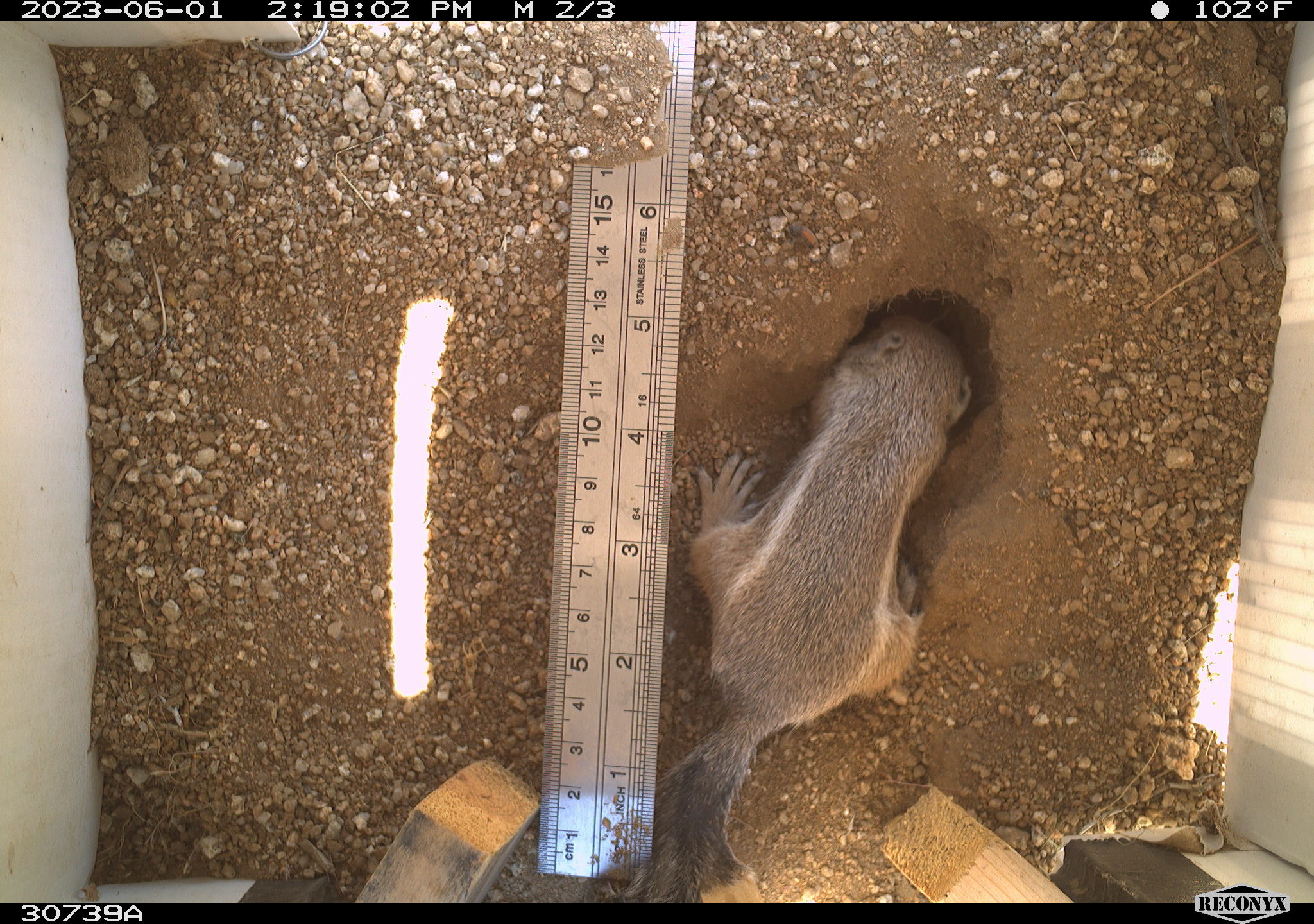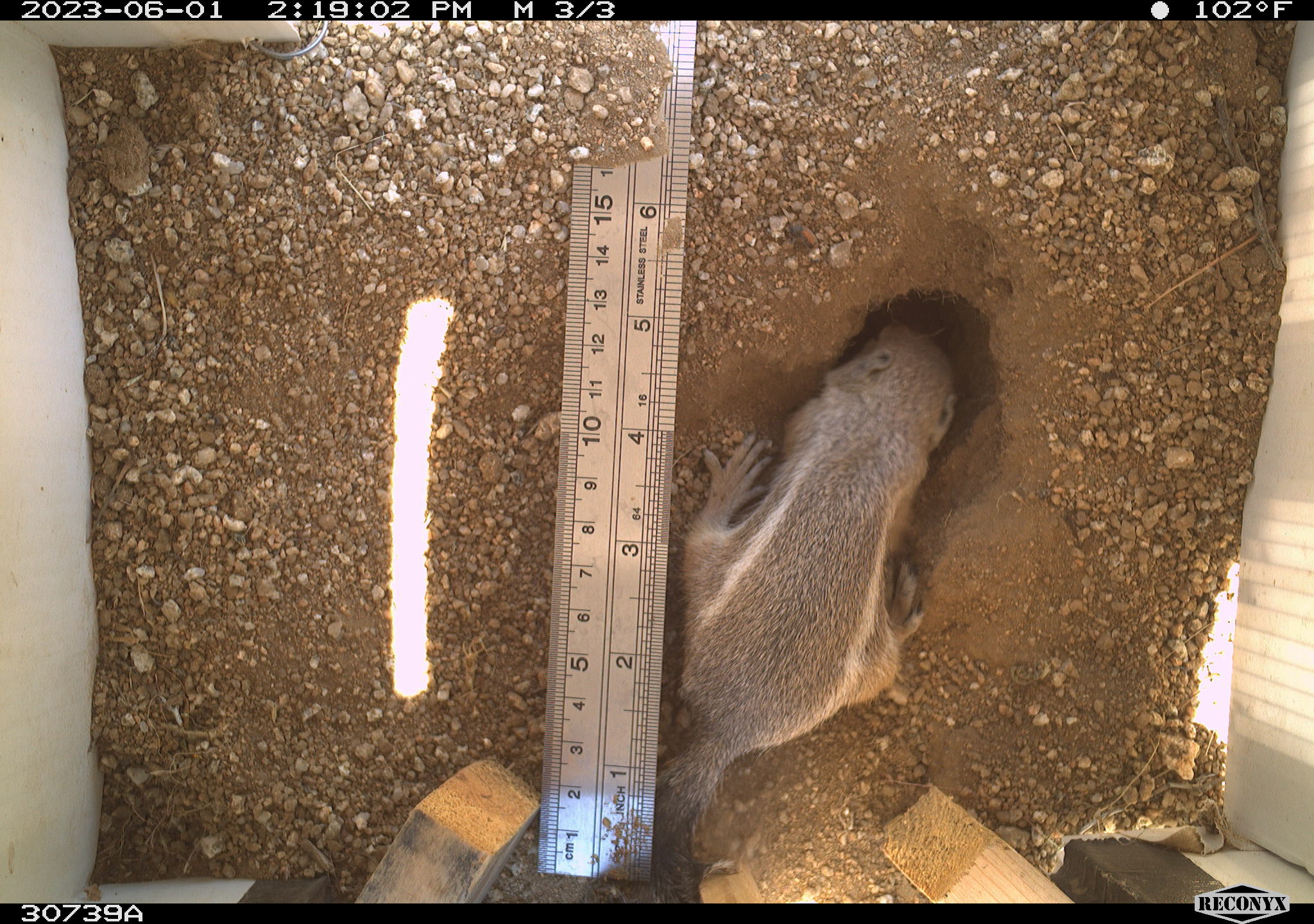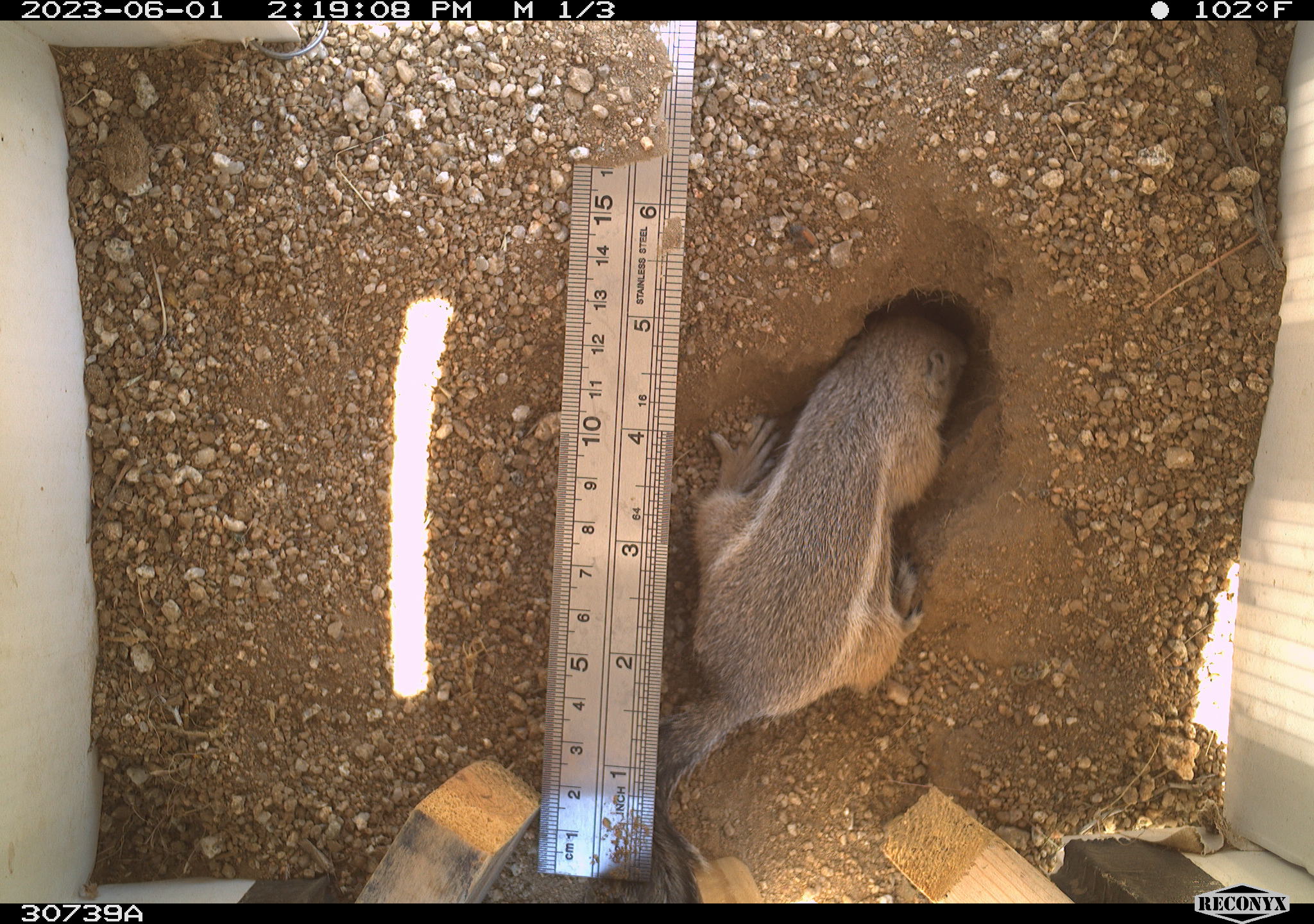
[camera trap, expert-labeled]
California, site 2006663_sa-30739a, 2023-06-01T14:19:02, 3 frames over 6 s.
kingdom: Animalia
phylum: Chordata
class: Mammalia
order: Rodentia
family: Sciuridae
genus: Ammospermophilus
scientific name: Ammospermophilus leucurus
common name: white-tailed antelope squirrel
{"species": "white-tailed antelope squirrel (Ammospermophilus leucurus)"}